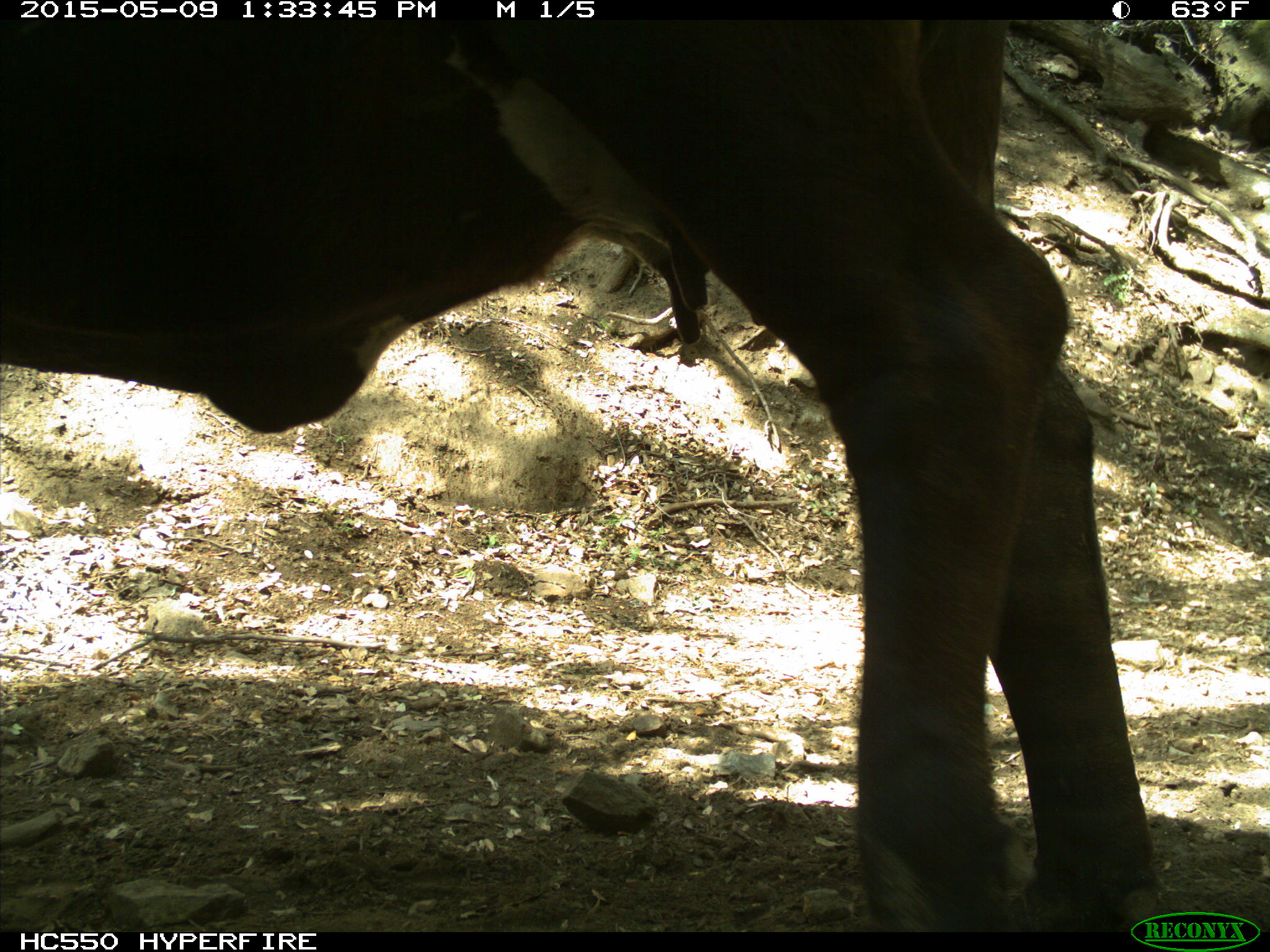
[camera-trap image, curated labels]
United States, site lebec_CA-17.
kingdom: Animalia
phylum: Chordata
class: Mammalia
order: Artiodactyla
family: Bovidae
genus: Bos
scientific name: Bos taurus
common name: domestic cow